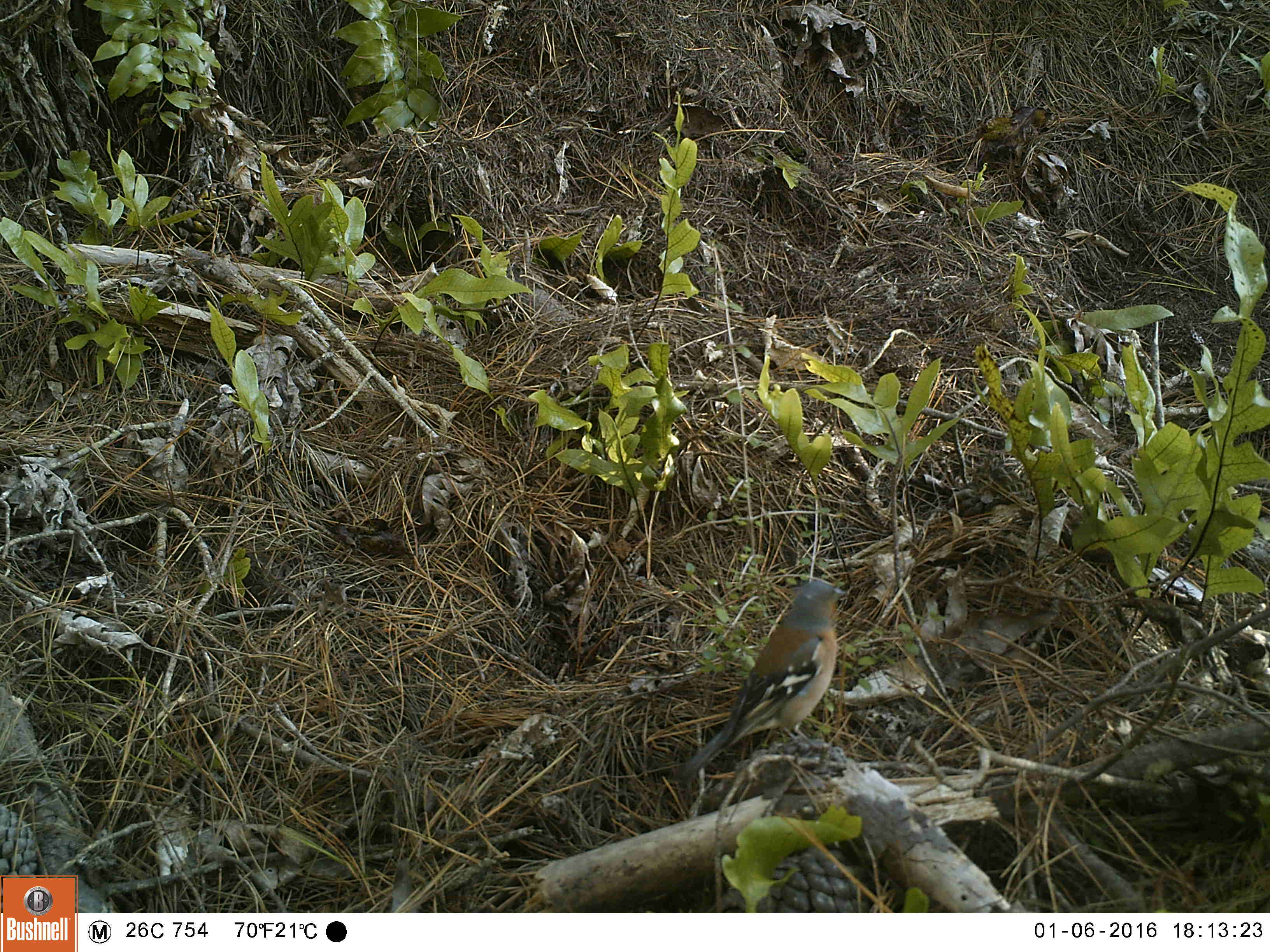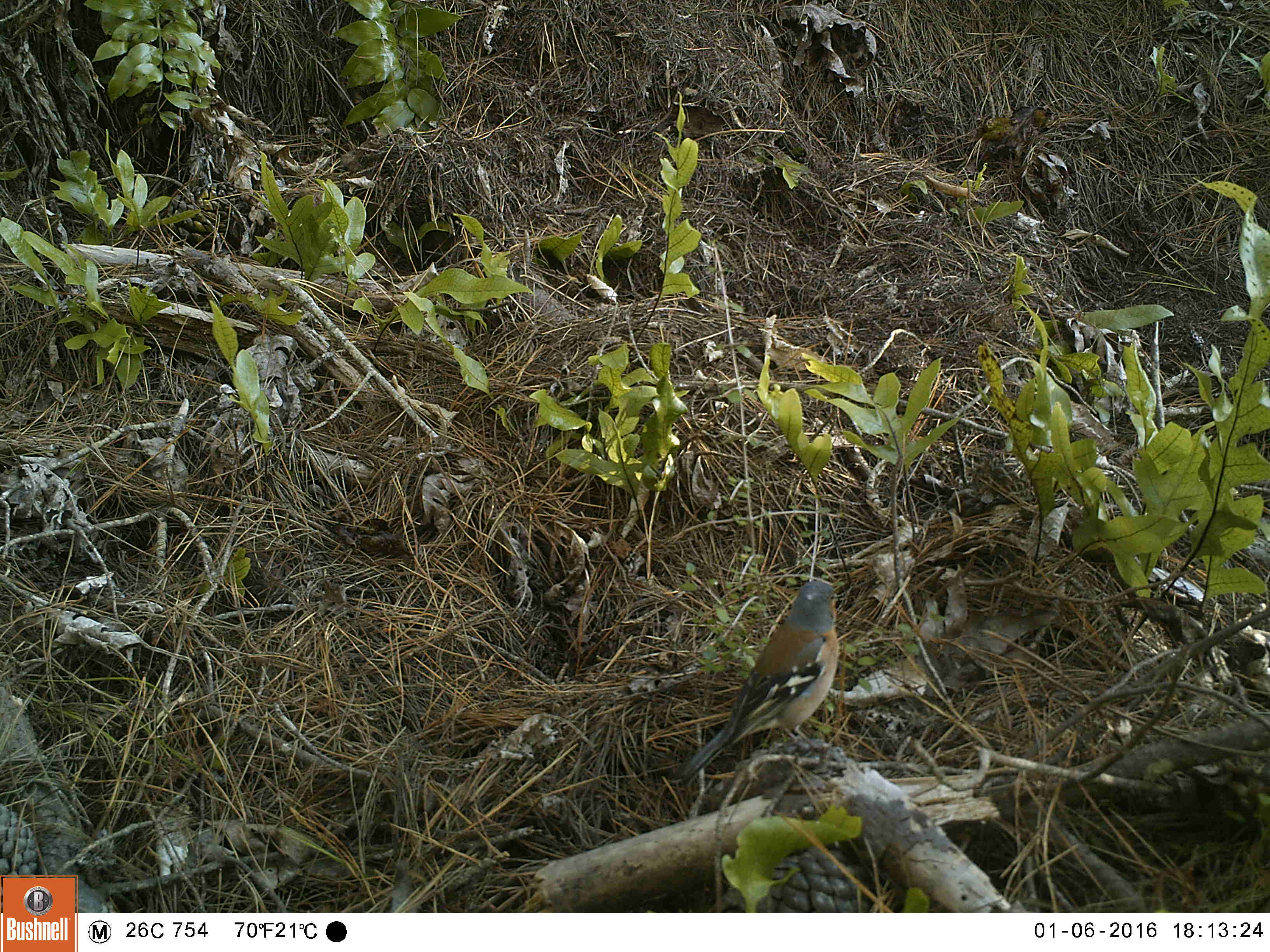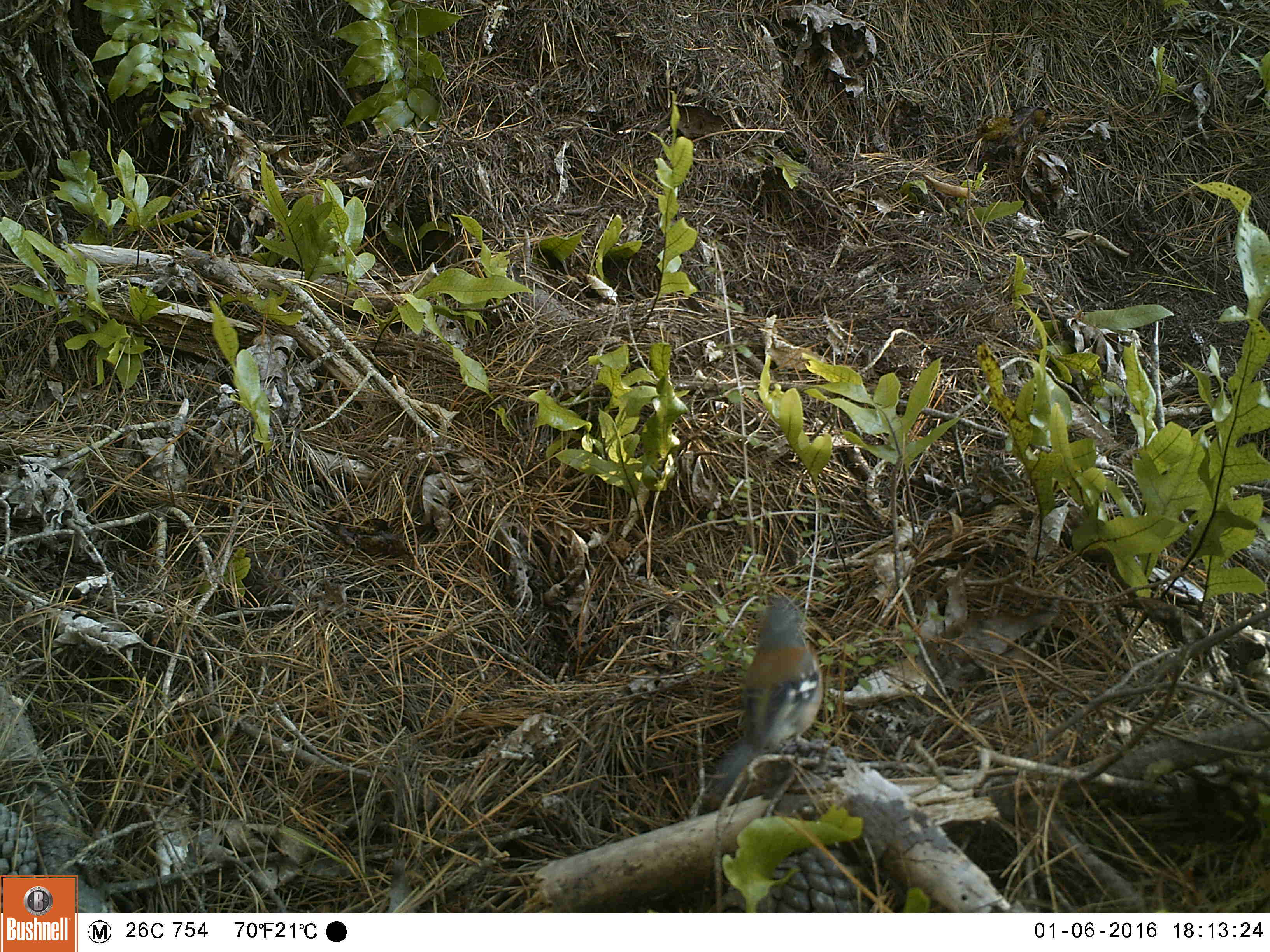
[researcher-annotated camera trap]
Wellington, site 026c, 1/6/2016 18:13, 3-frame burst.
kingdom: Animalia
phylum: Chordata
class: Aves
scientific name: Aves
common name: bird